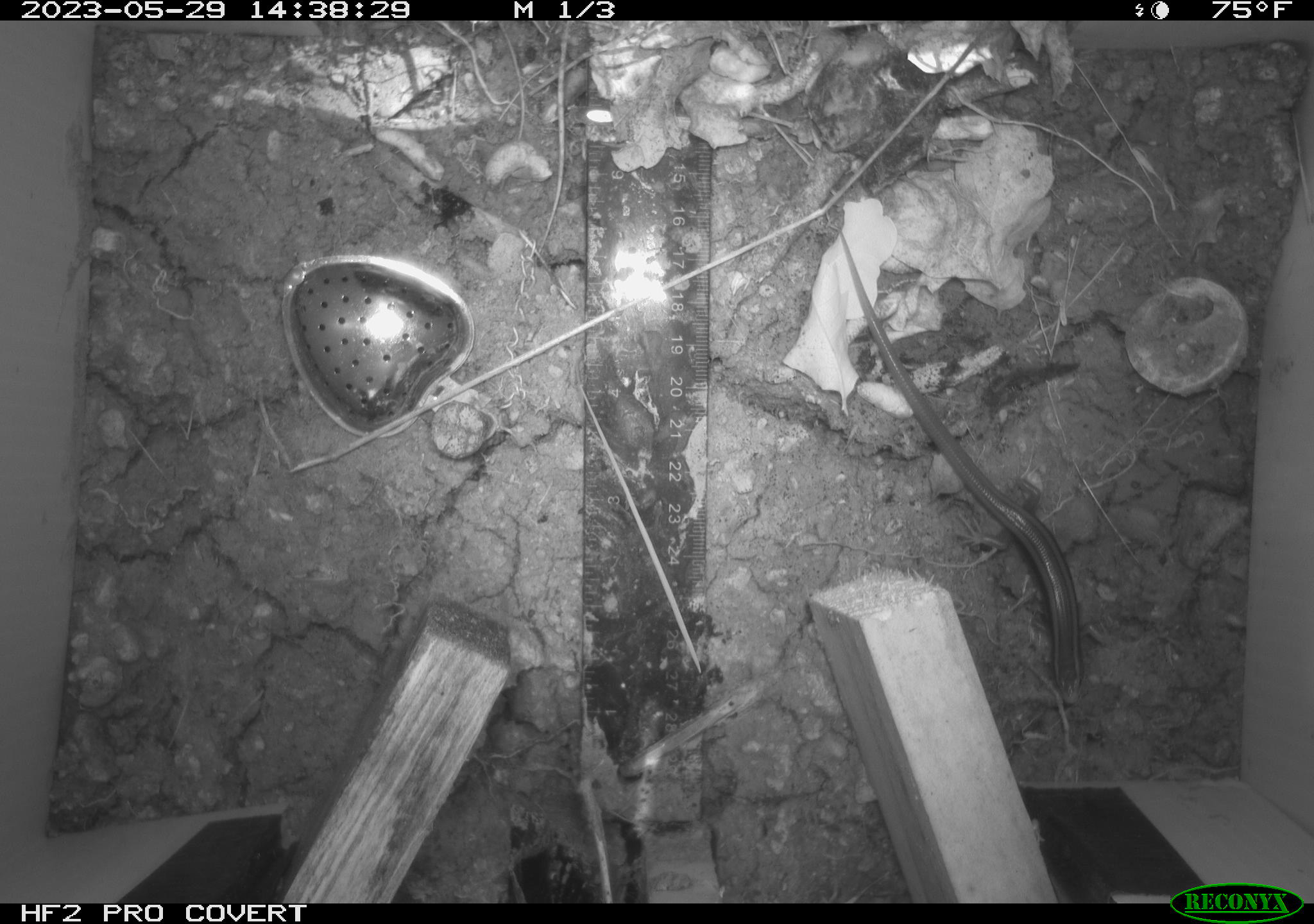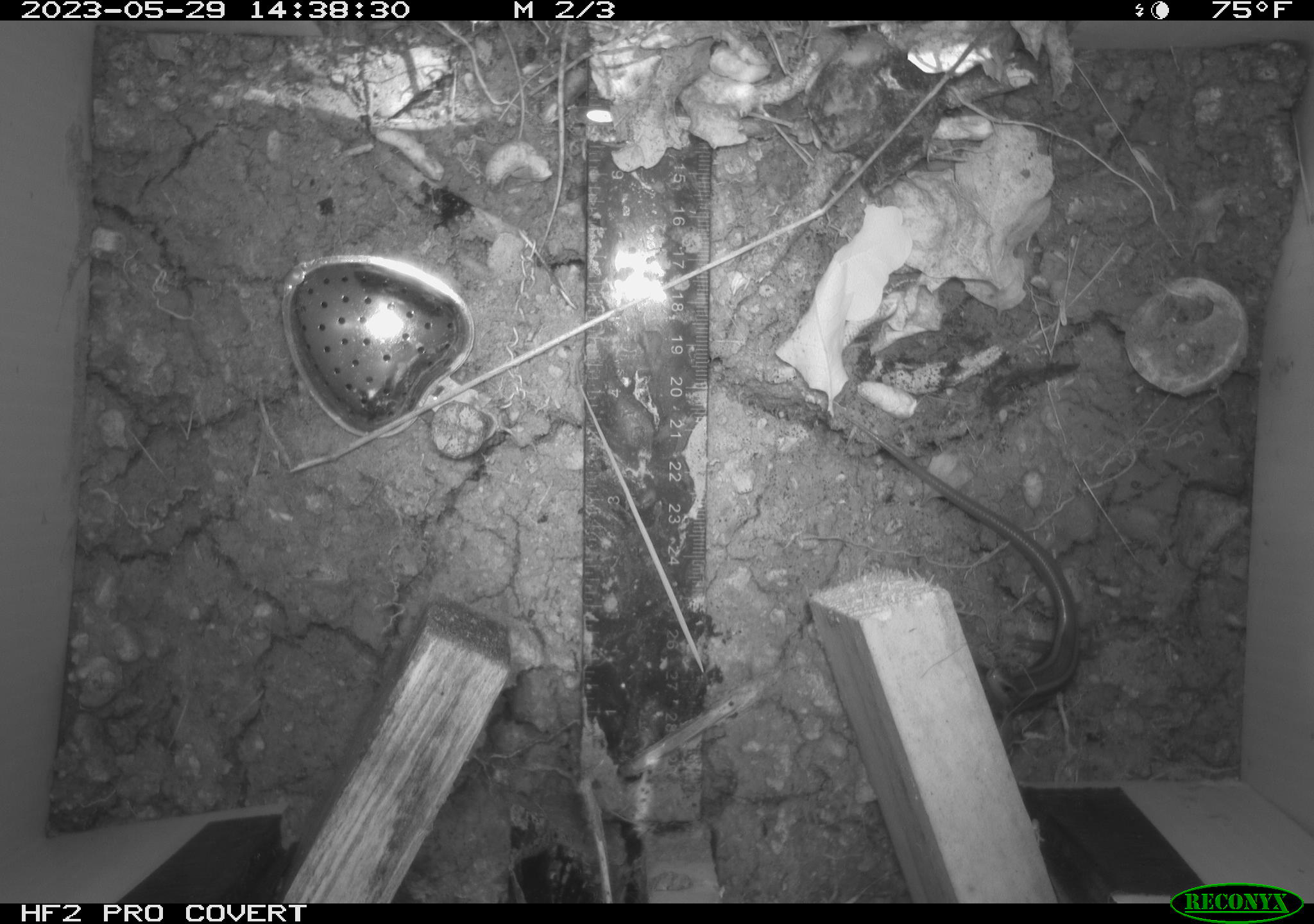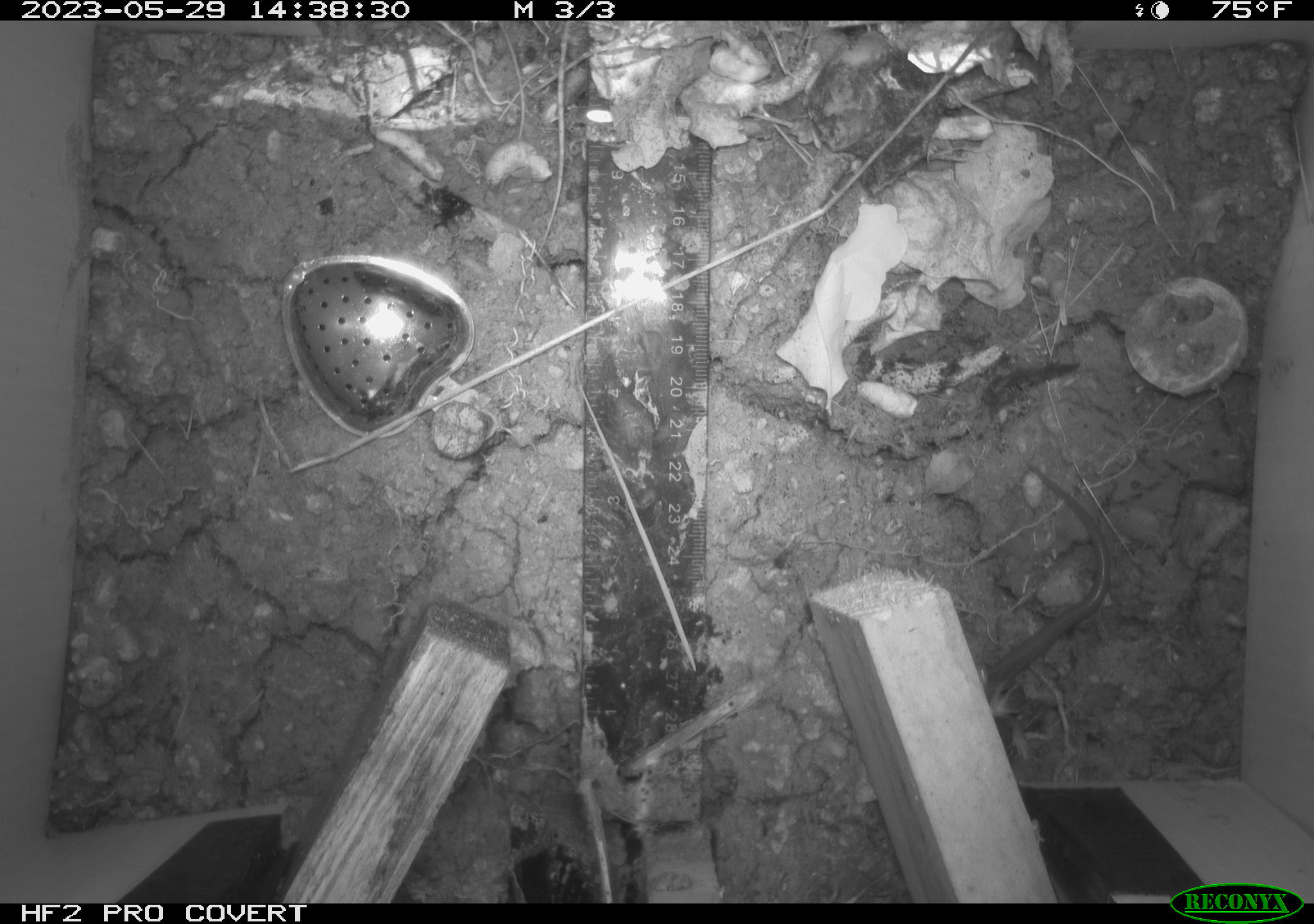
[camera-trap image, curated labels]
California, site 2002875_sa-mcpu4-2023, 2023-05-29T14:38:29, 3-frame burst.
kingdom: Animalia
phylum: Chordata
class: Reptilia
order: Squamata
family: Scincidae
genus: Plestiodon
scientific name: Plestiodon skiltonianus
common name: western skink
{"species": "western skink (Plestiodon skiltonianus)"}